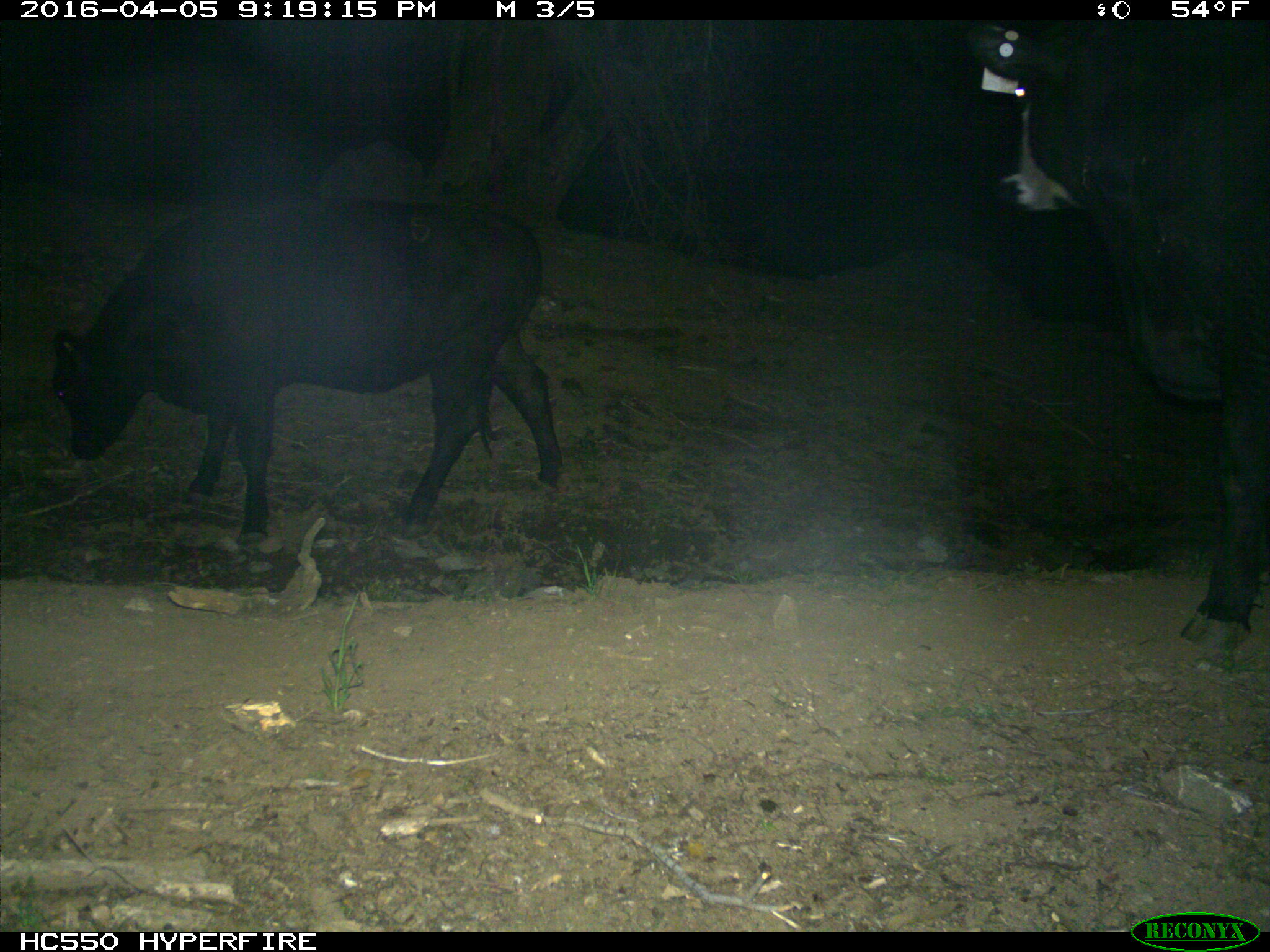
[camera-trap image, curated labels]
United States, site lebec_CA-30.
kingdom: Animalia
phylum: Chordata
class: Mammalia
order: Artiodactyla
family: Bovidae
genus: Bos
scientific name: Bos taurus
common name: domestic cow